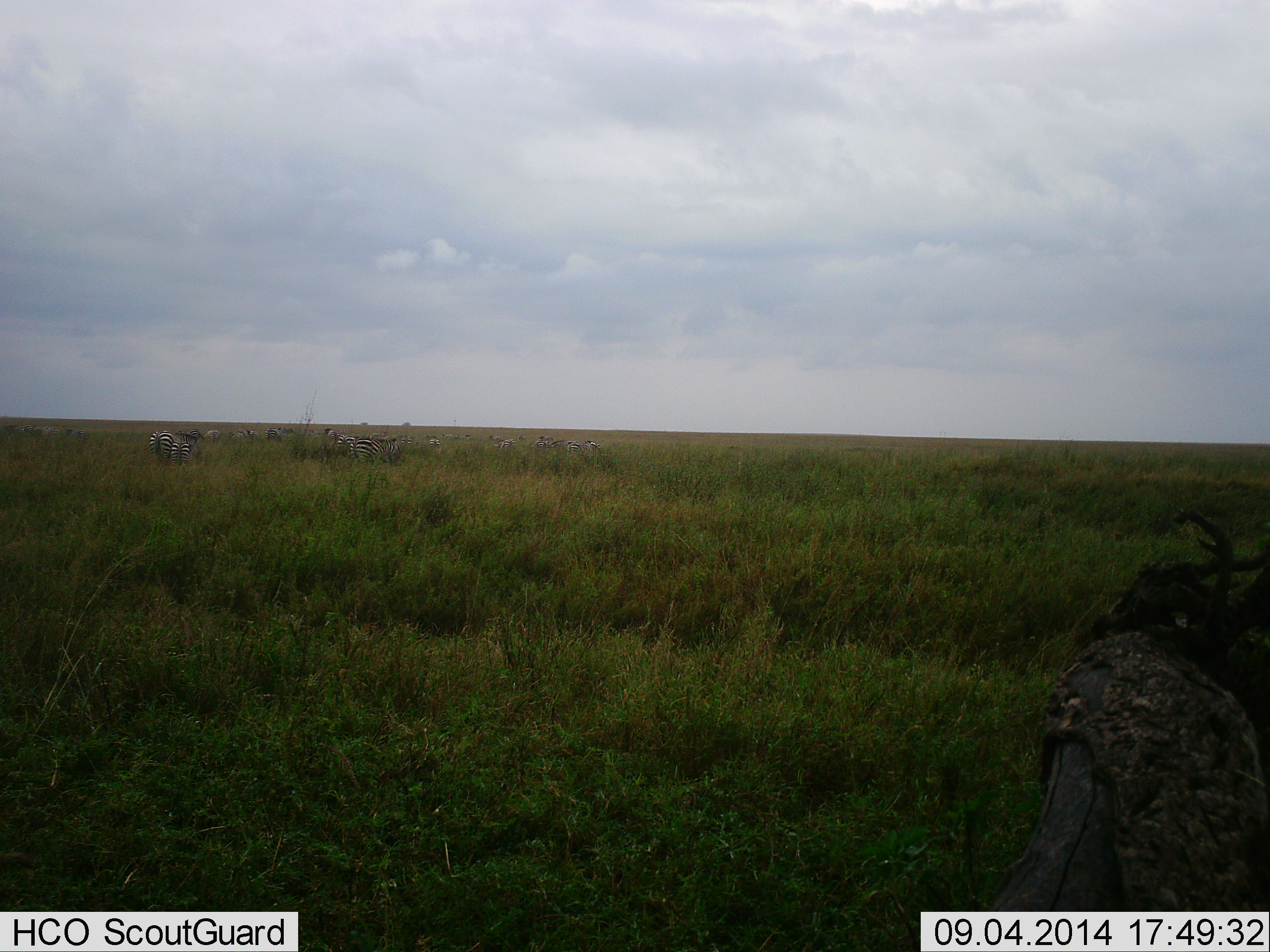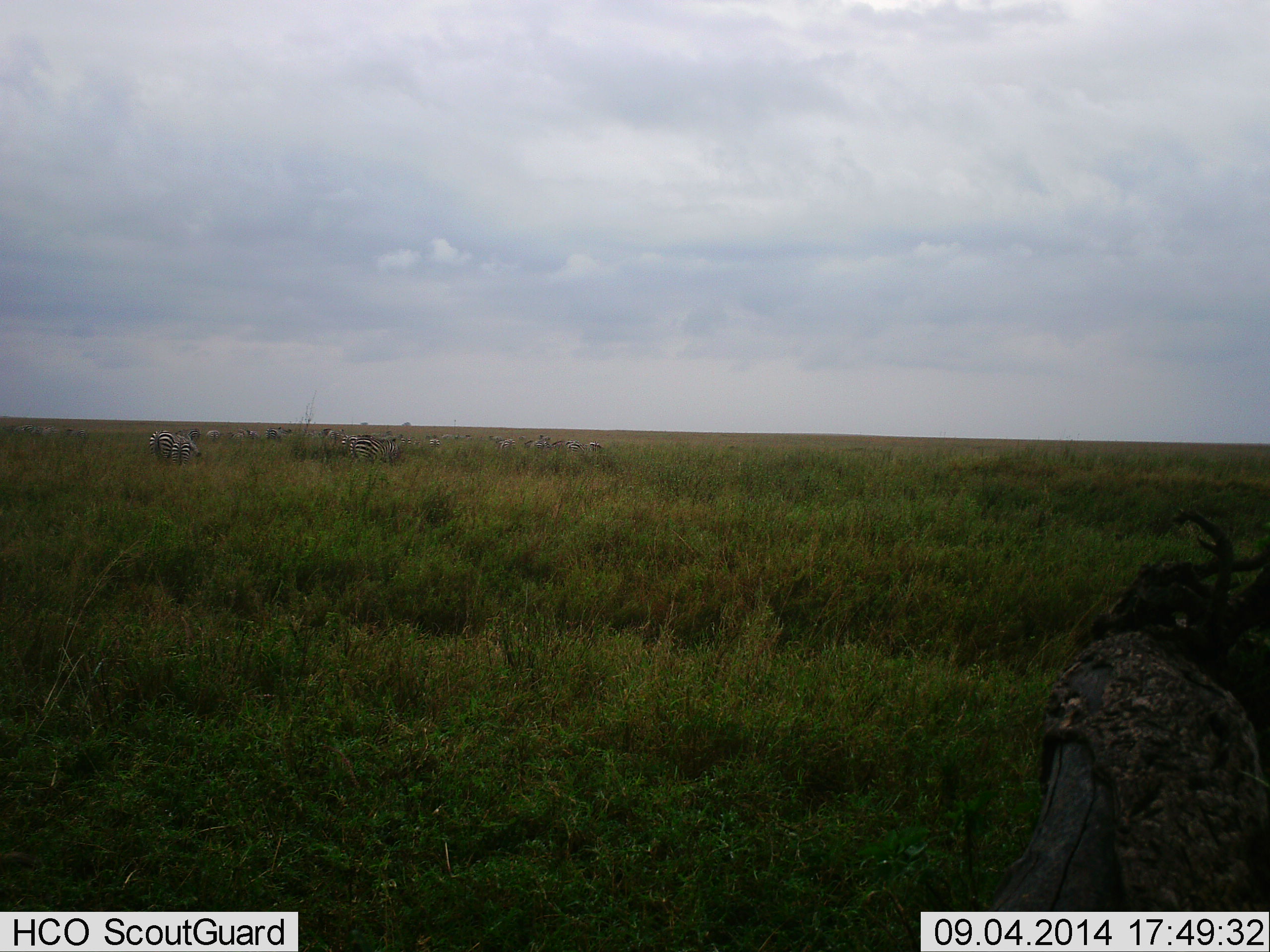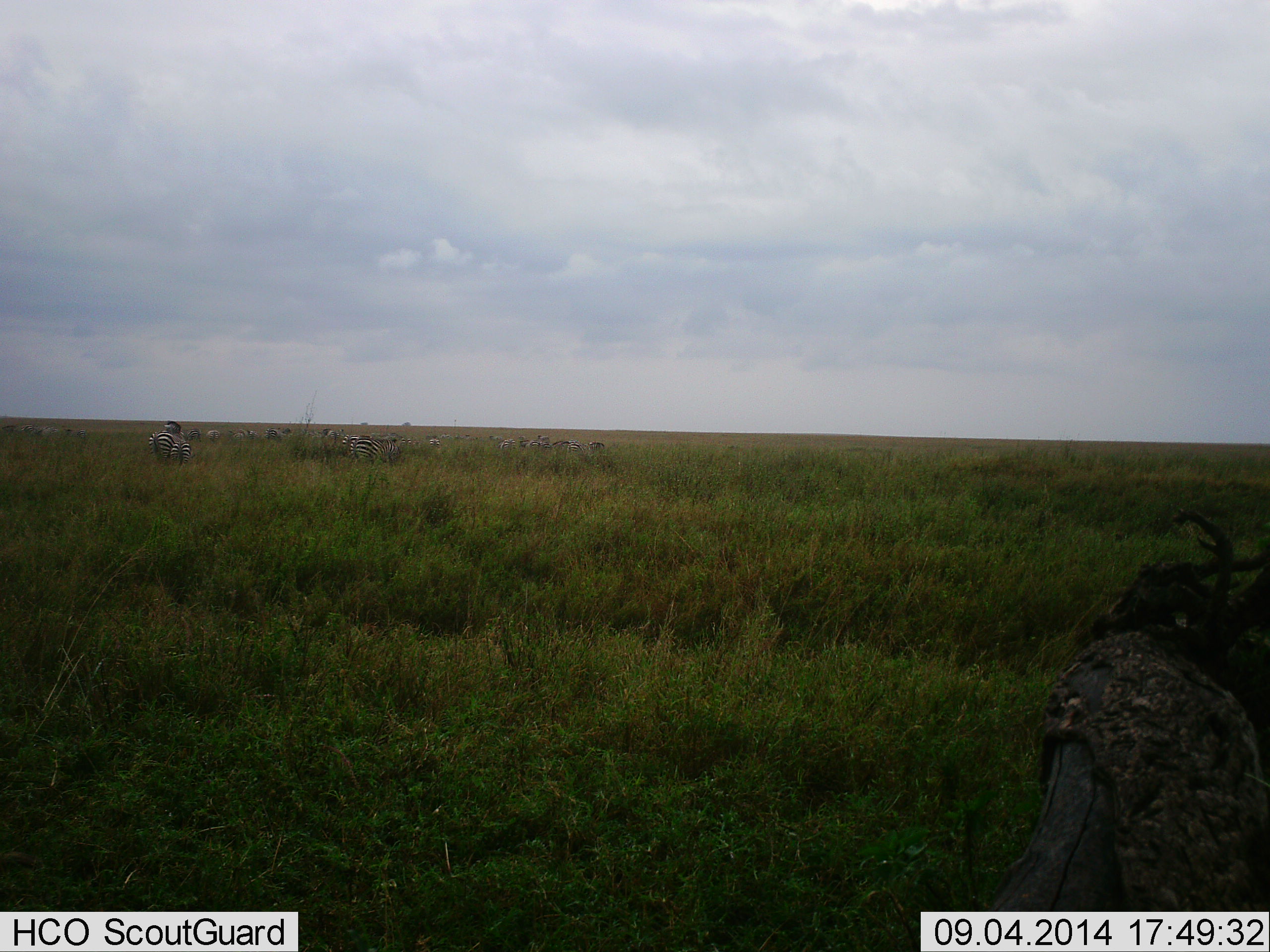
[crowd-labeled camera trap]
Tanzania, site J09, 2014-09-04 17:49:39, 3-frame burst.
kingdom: Animalia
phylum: Chordata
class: Mammalia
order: Perissodactyla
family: Equidae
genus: Equus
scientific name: Equus quagga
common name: plains zebra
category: zebra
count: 11-50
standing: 50%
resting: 0%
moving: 10%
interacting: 10%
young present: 0%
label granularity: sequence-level